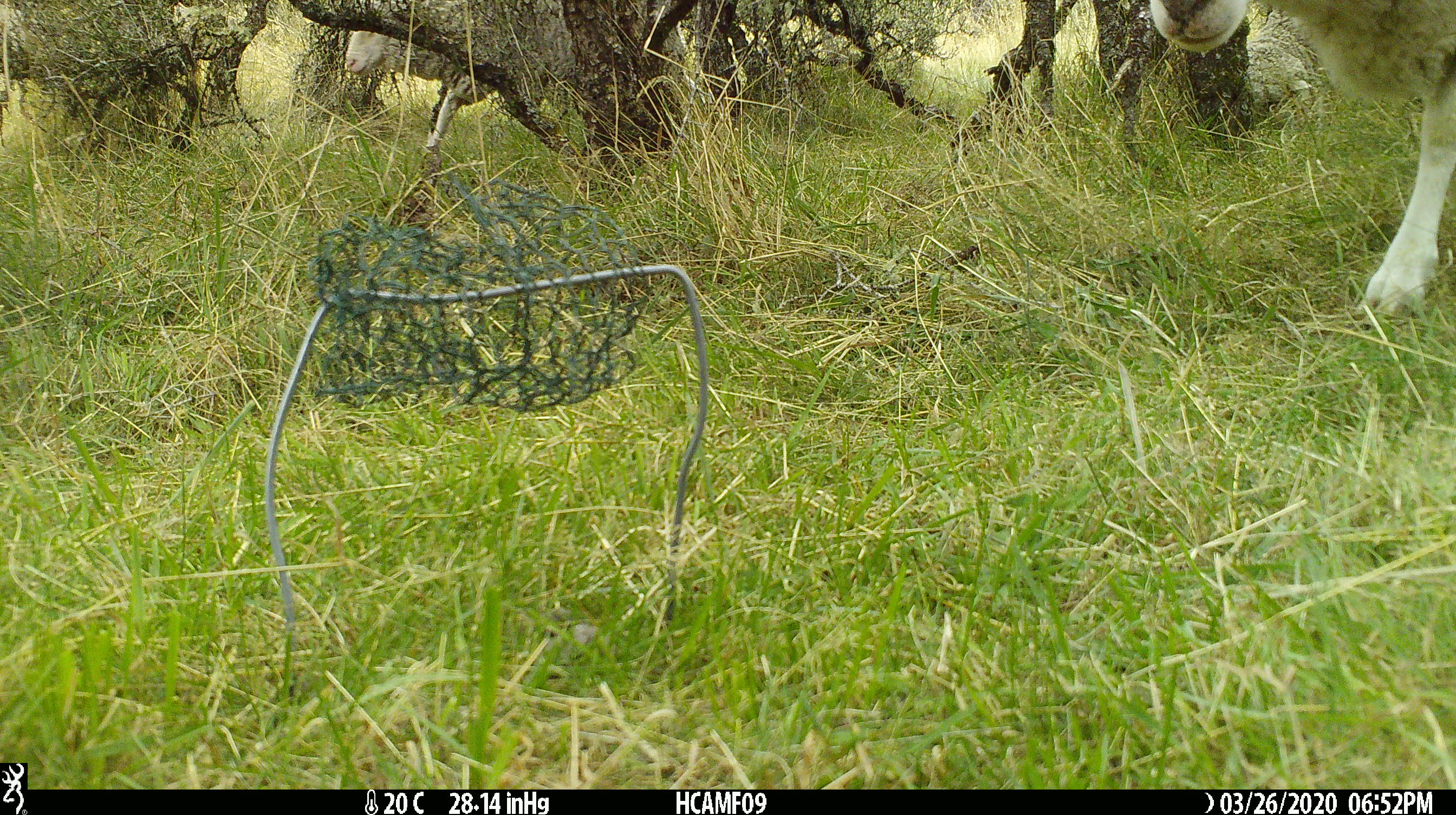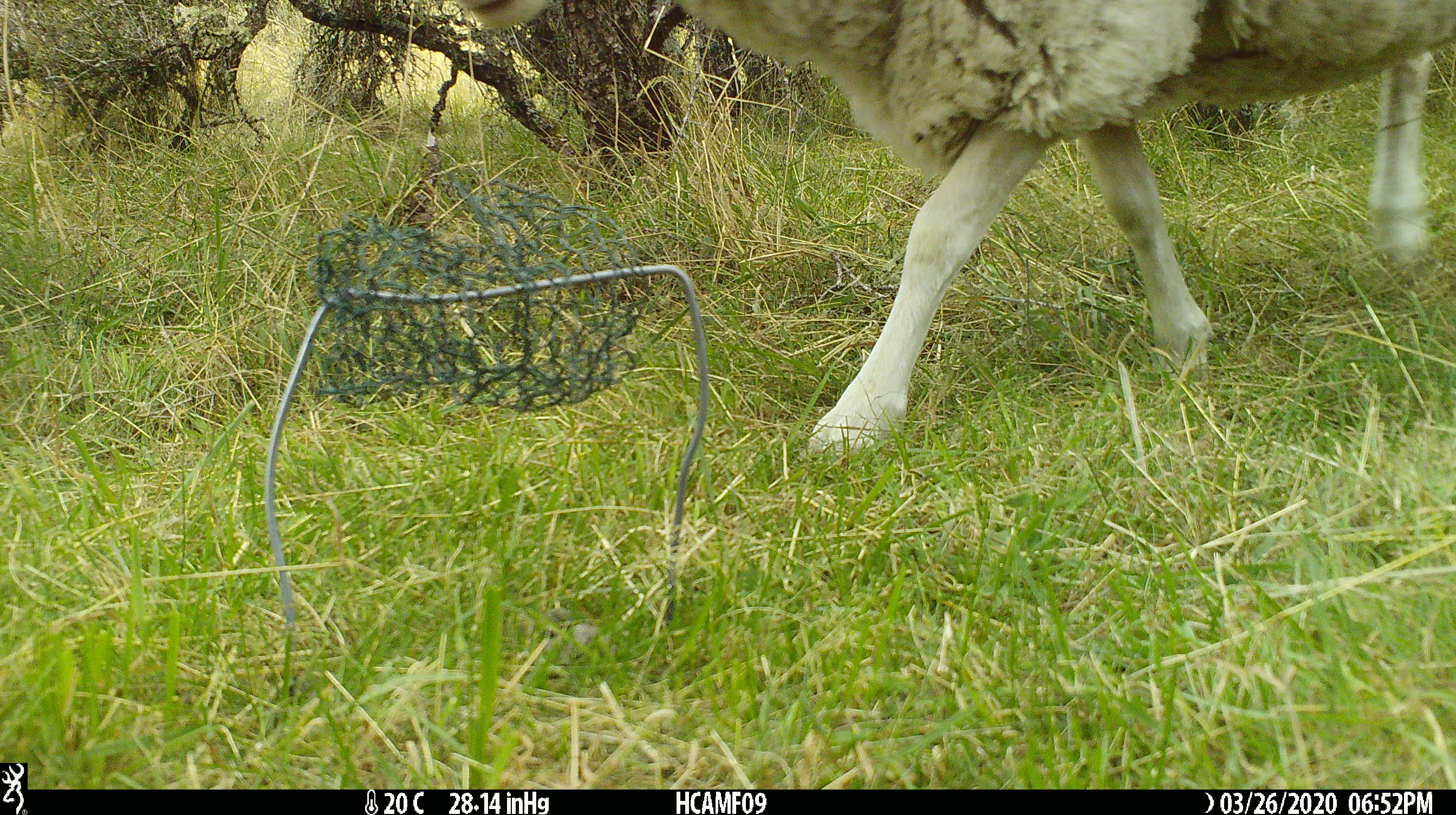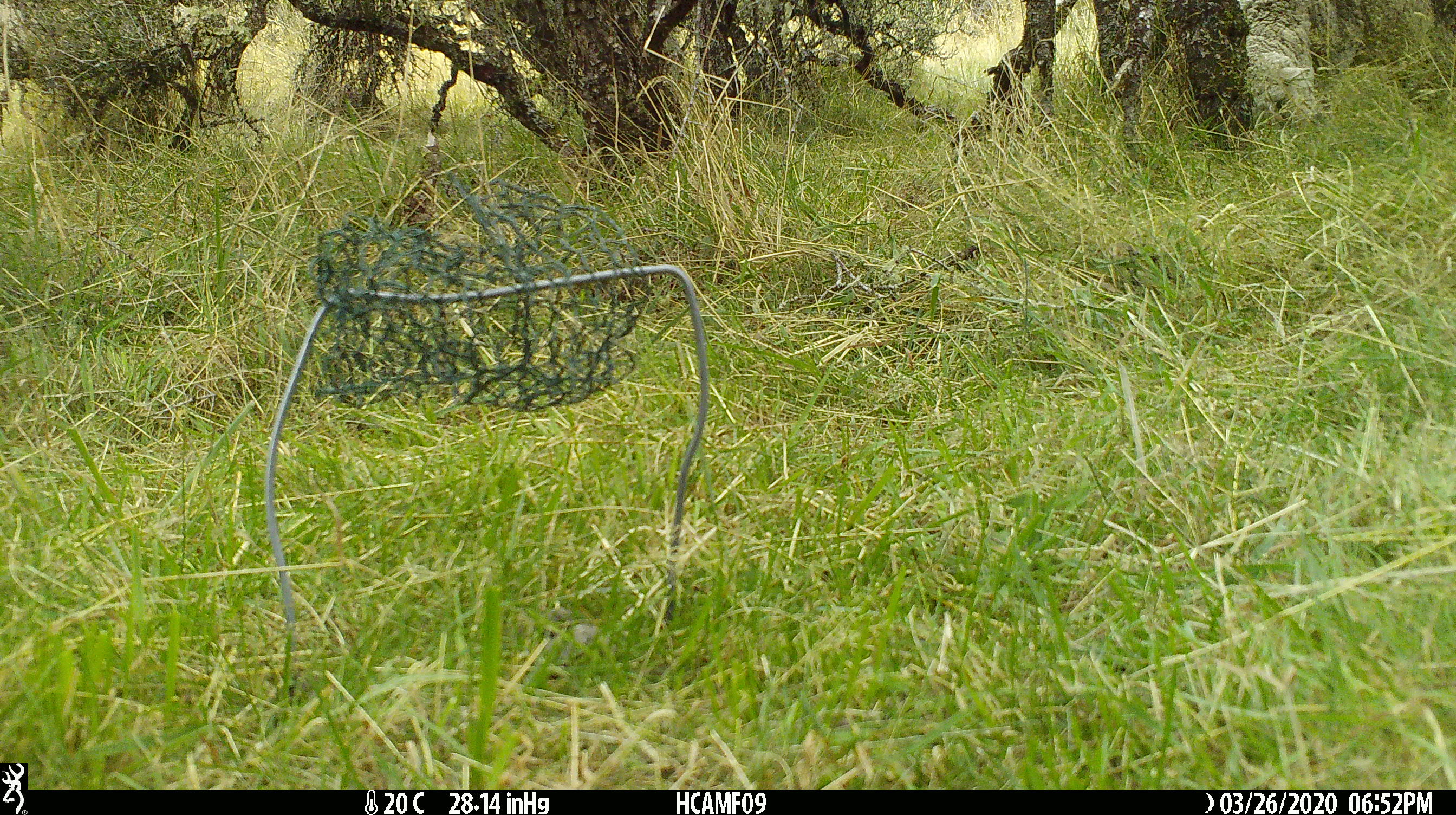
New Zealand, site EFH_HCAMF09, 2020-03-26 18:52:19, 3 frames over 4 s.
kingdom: Animalia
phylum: Chordata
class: Mammalia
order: Artiodactyla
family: Bovidae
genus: Ovis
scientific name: Ovis aries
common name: domestic sheep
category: sheep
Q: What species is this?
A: Sheep (domestic sheep) (Ovis aries).